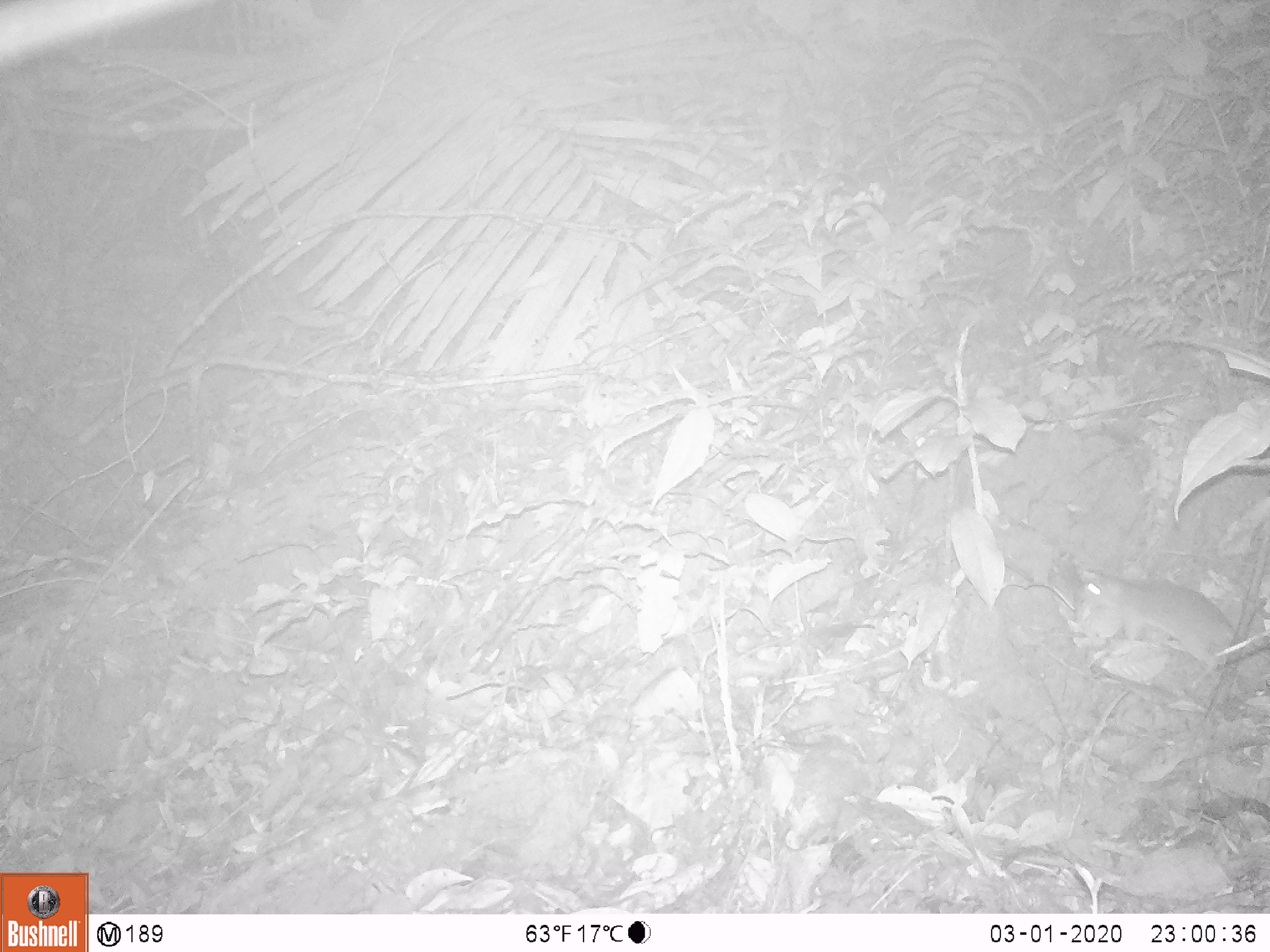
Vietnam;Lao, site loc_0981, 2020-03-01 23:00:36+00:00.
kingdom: Animalia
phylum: Chordata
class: Mammalia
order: Rodentia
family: Muridae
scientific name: Muridae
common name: old-world mice and rats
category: unidentified murid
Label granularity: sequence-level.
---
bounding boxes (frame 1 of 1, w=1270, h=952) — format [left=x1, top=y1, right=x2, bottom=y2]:
unidentified murid: [left=1077, top=567, right=1269, bottom=690]